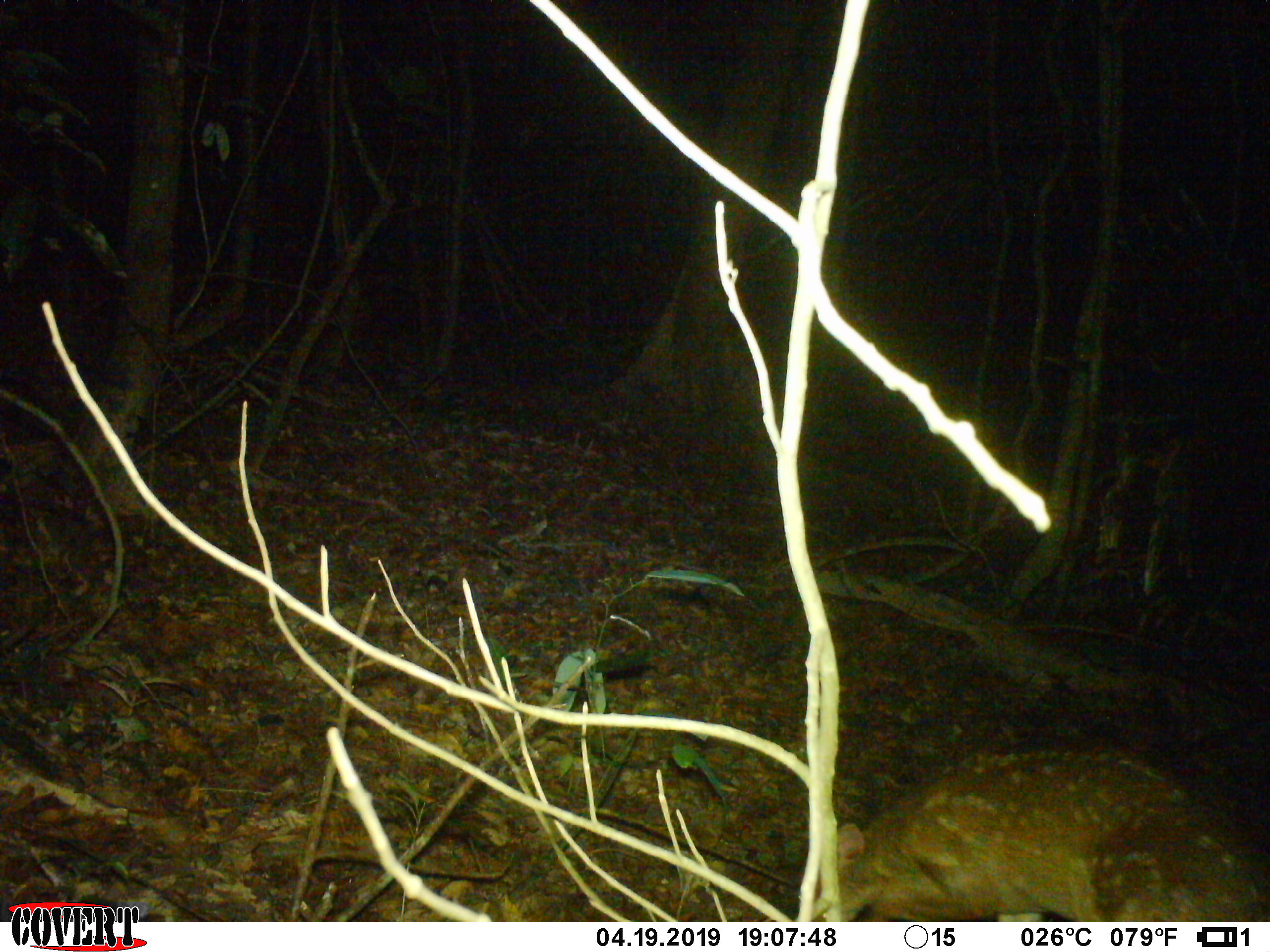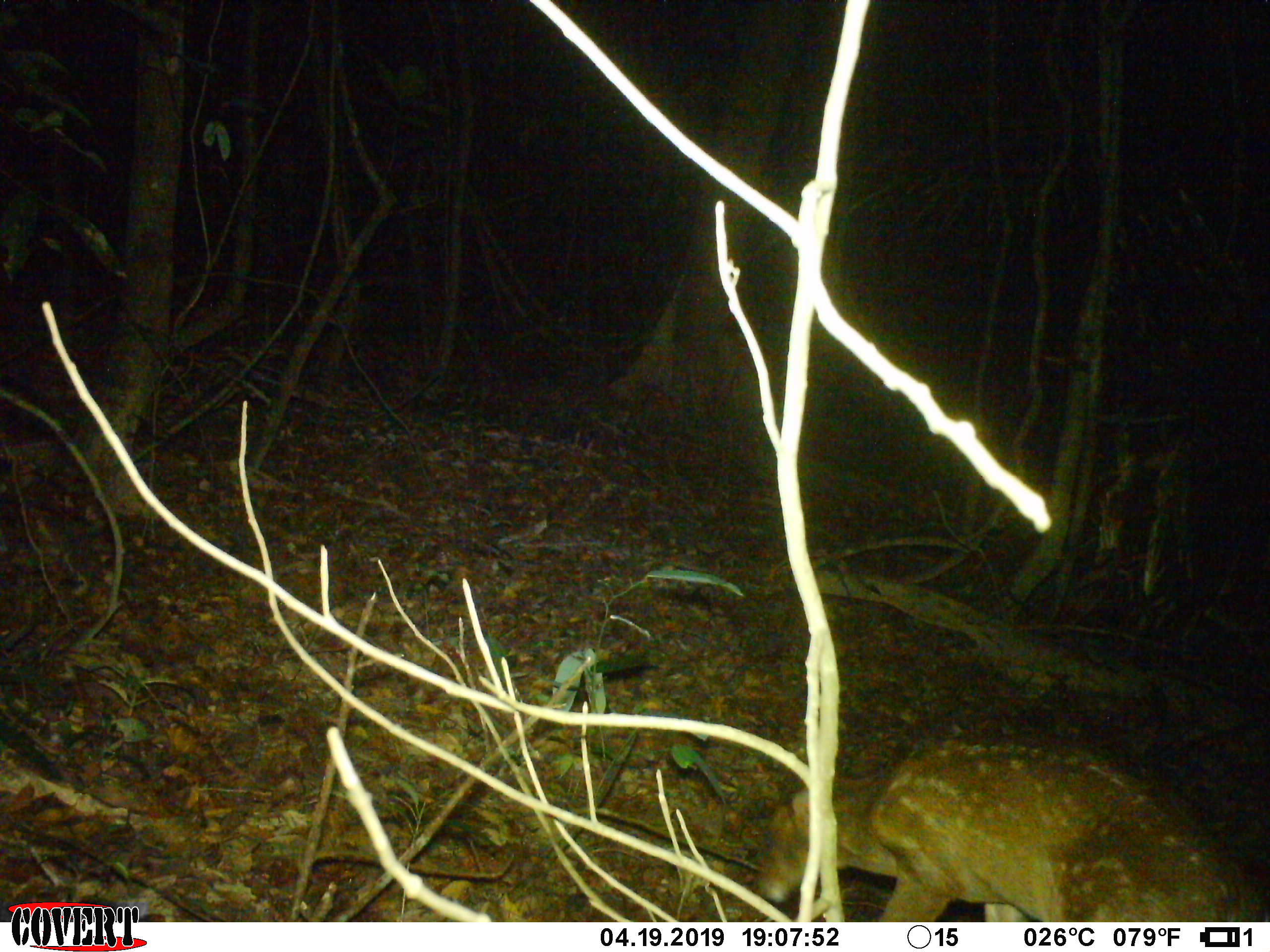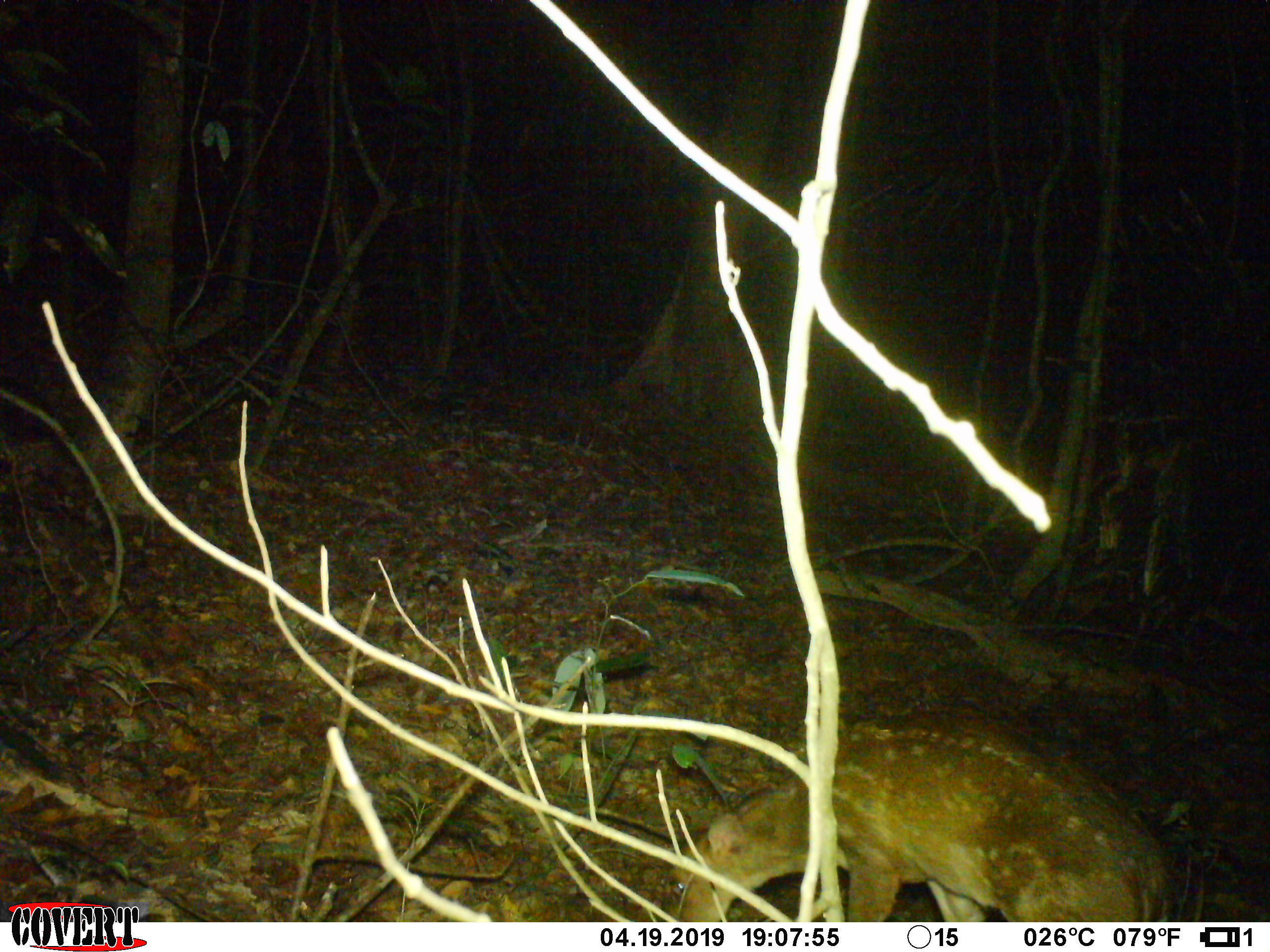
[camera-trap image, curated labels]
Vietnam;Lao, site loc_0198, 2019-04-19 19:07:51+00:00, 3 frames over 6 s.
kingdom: Animalia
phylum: Chordata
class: Mammalia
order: Artiodactyla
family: Cervidae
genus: Muntiacus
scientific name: Muntiacus vuquangensis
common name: large-antlered muntjac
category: large antlered muntjac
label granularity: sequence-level